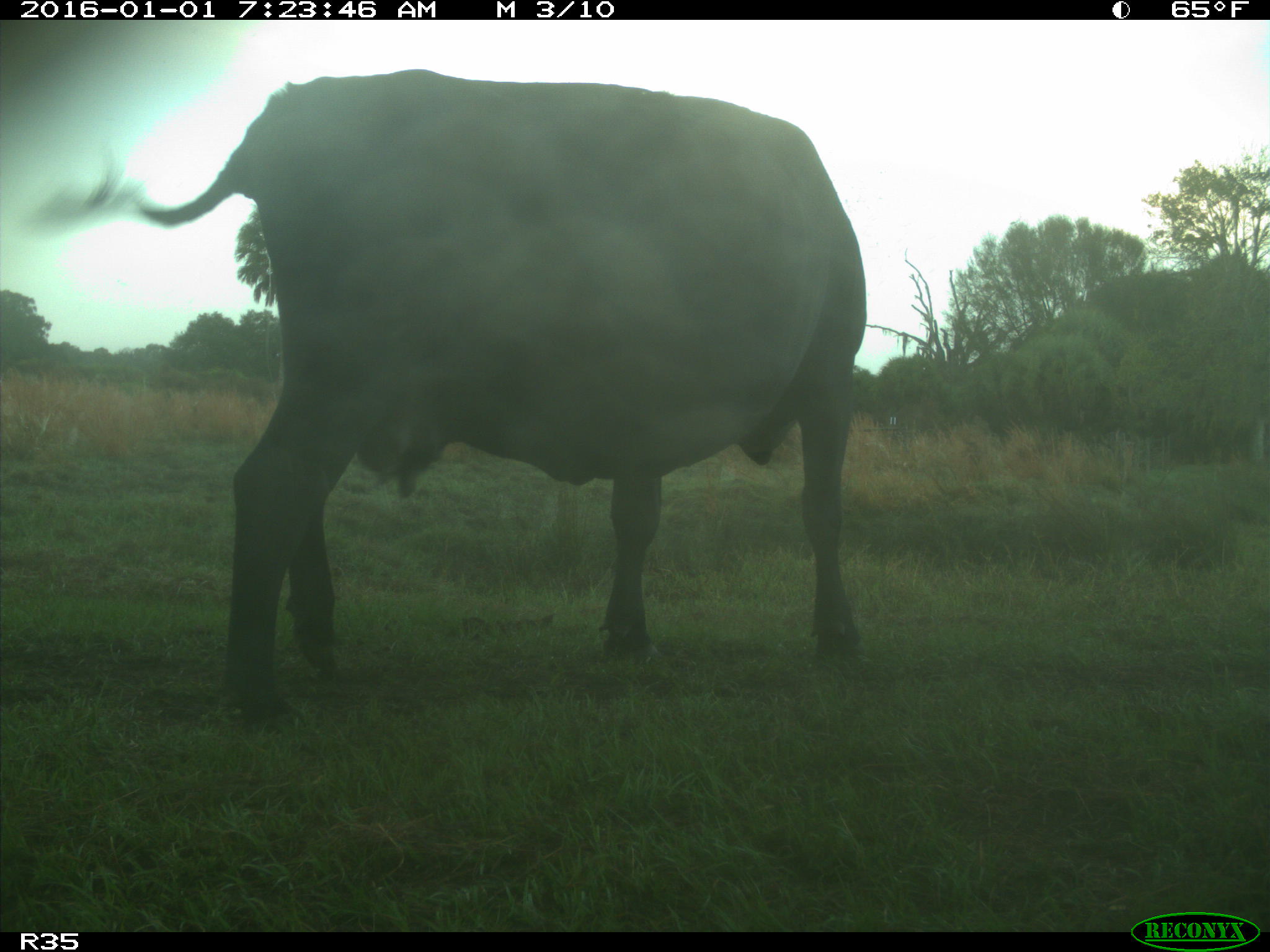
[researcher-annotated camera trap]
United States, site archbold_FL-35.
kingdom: Animalia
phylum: Chordata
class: Mammalia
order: Artiodactyla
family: Bovidae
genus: Bos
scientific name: Bos taurus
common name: domestic cow